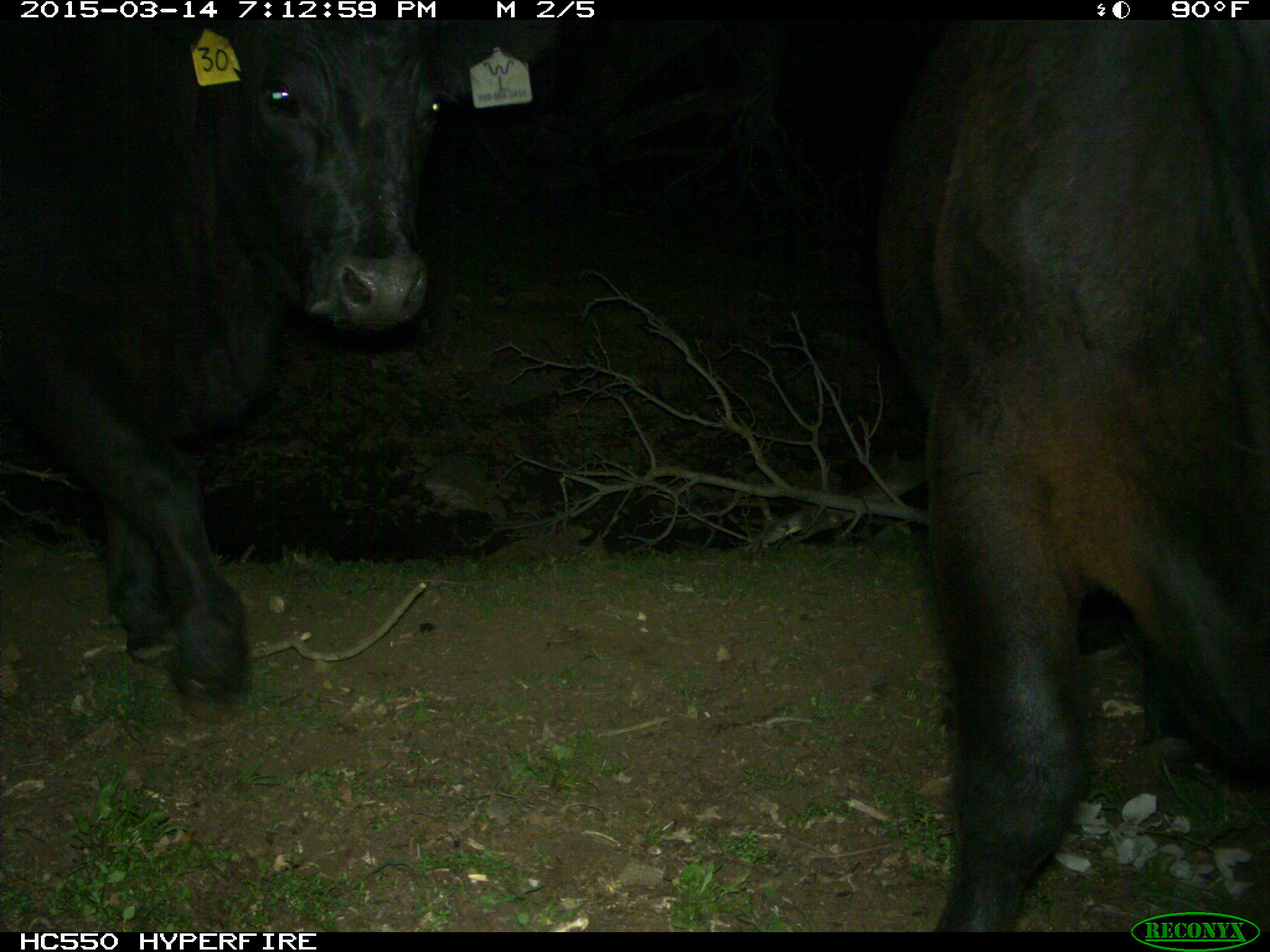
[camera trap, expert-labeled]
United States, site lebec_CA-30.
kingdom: Animalia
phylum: Chordata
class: Mammalia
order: Artiodactyla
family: Bovidae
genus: Bos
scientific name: Bos taurus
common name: domestic cow